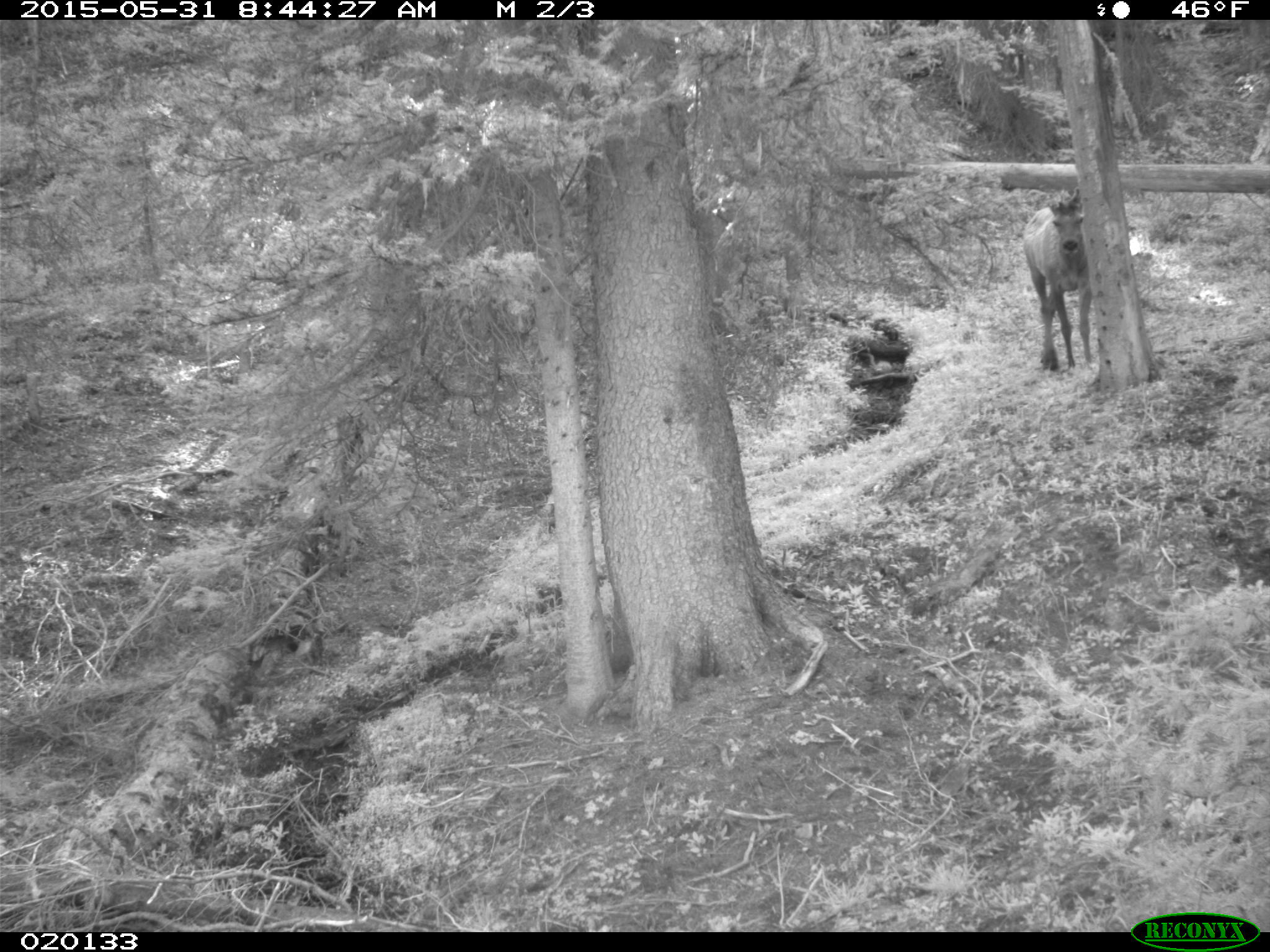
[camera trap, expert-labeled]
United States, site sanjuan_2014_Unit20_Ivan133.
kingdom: Animalia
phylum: Chordata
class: Mammalia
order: Artiodactyla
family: Cervidae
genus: Cervus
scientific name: Cervus elaphus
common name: red deer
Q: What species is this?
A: Cervus elaphus (red deer).